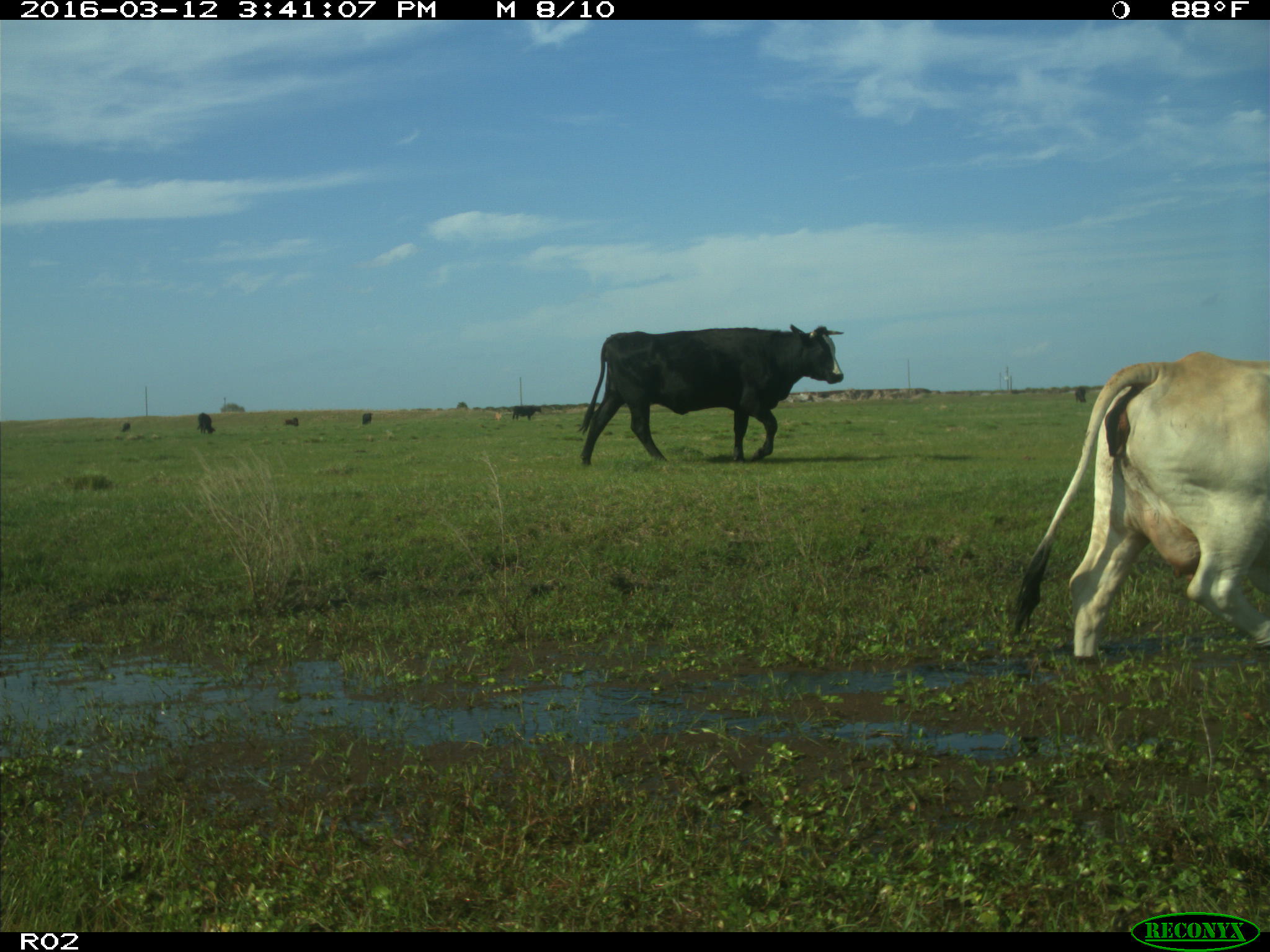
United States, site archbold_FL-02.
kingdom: Animalia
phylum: Chordata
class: Mammalia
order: Artiodactyla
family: Bovidae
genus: Bos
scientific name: Bos taurus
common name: domestic cow